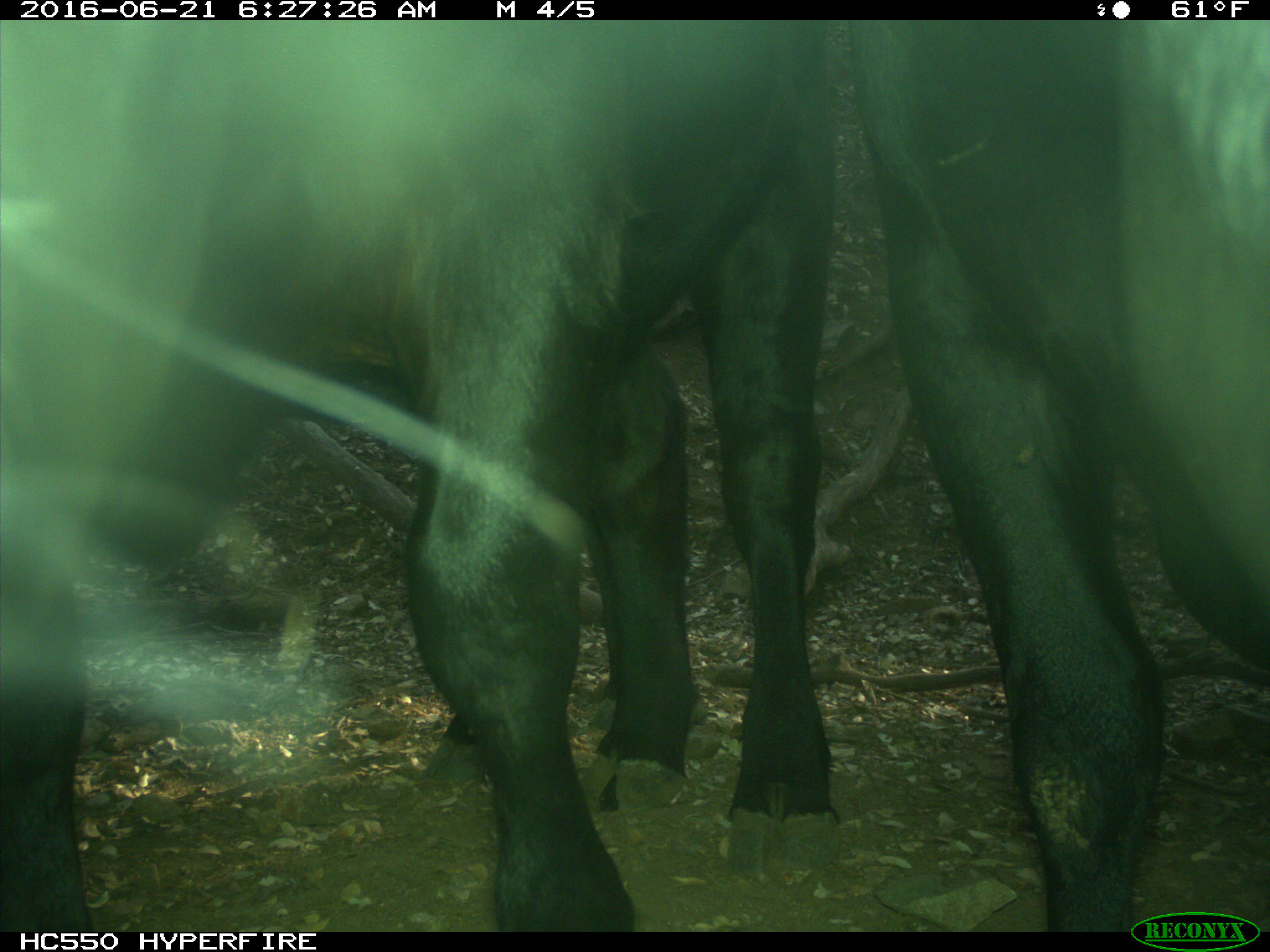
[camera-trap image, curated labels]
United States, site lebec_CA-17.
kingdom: Animalia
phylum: Chordata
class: Mammalia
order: Artiodactyla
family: Bovidae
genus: Bos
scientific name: Bos taurus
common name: domestic cow